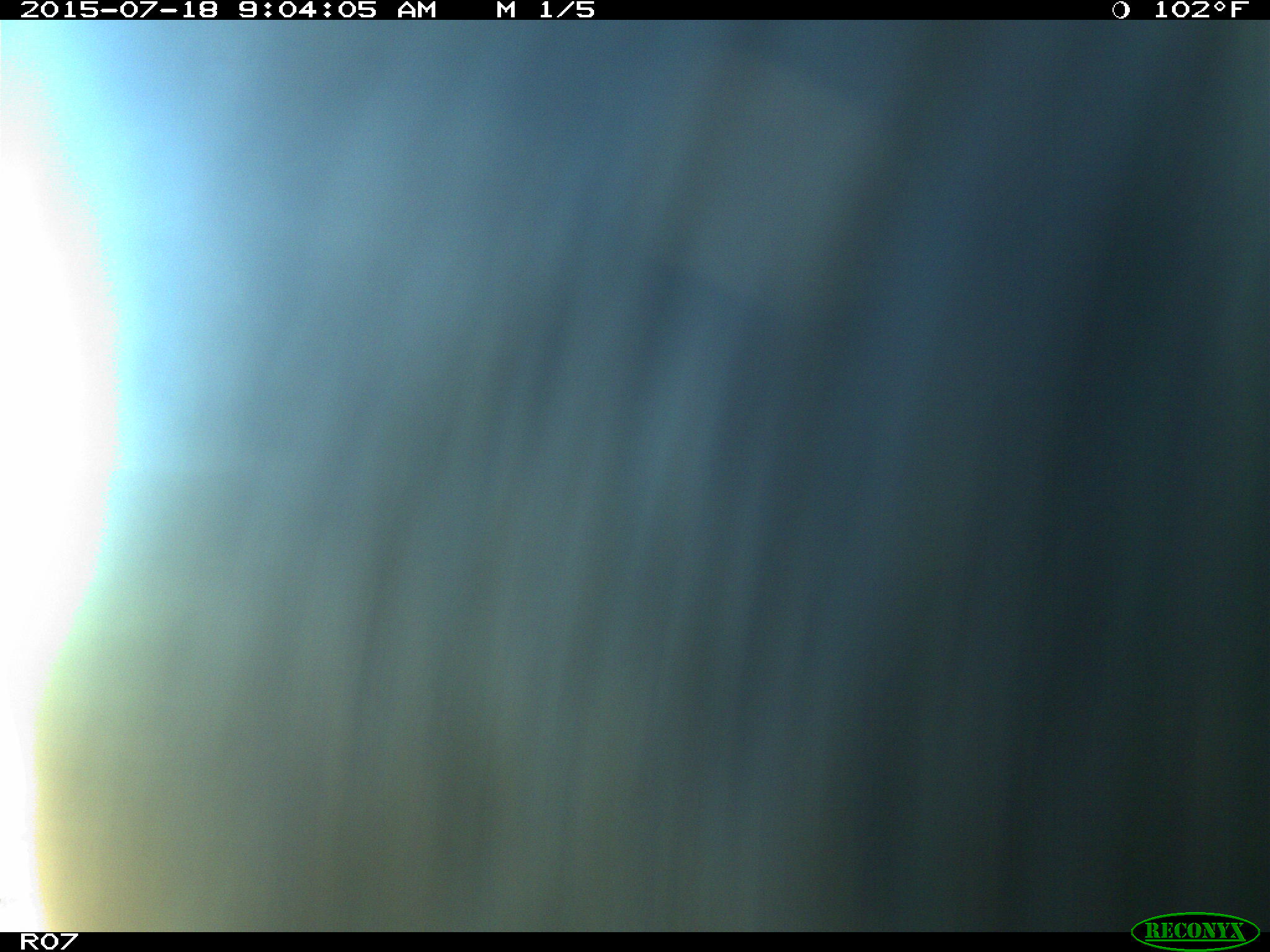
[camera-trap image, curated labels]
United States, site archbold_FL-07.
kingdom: Animalia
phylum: Chordata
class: Mammalia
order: Artiodactyla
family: Bovidae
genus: Bos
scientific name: Bos taurus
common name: domestic cow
Bos taurus (domestic cow).